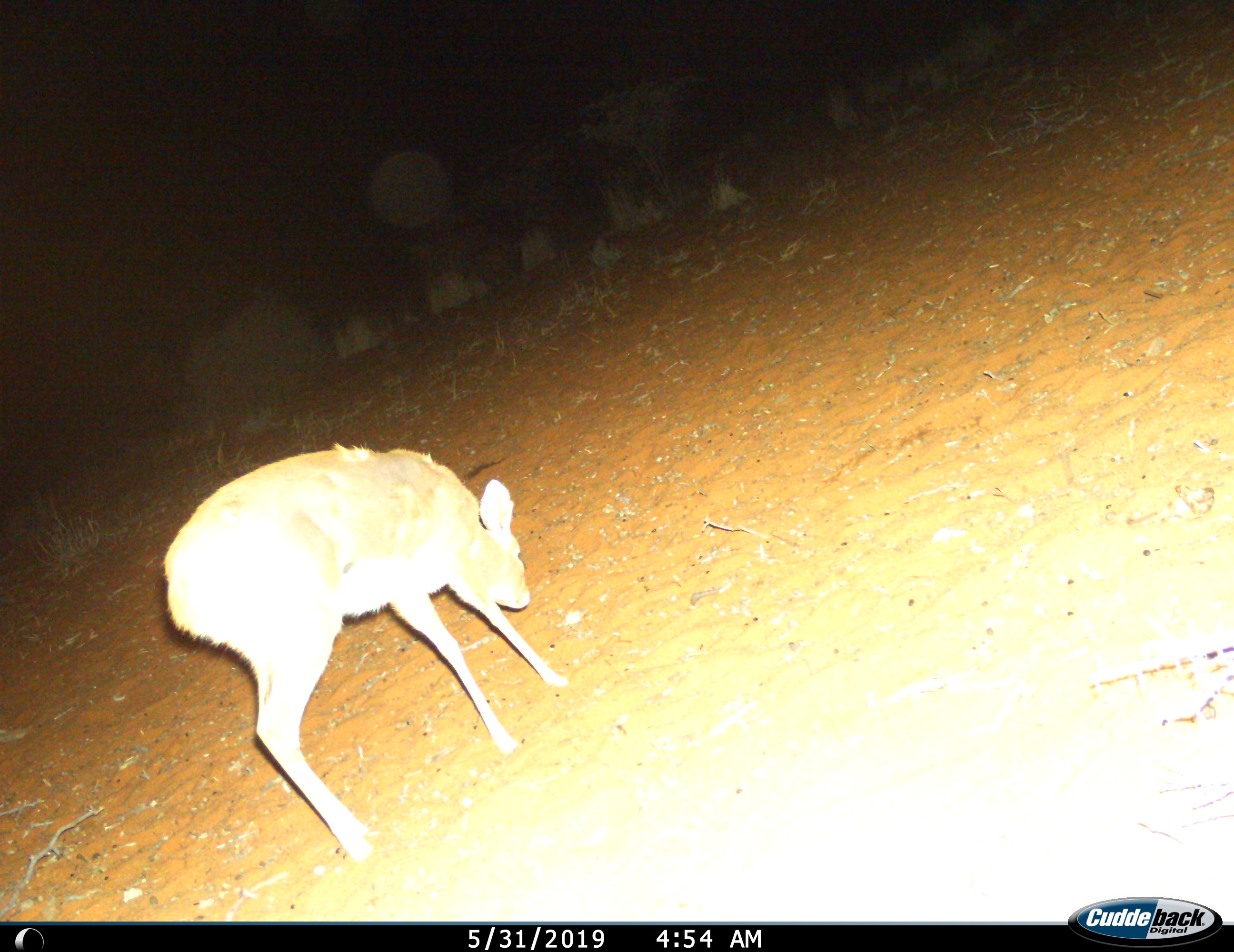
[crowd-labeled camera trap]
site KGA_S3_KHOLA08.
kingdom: Animalia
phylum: Chordata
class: Mammalia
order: Artiodactyla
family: Bovidae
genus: Raphicerus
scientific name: Raphicerus campestris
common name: steenbok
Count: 1.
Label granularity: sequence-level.